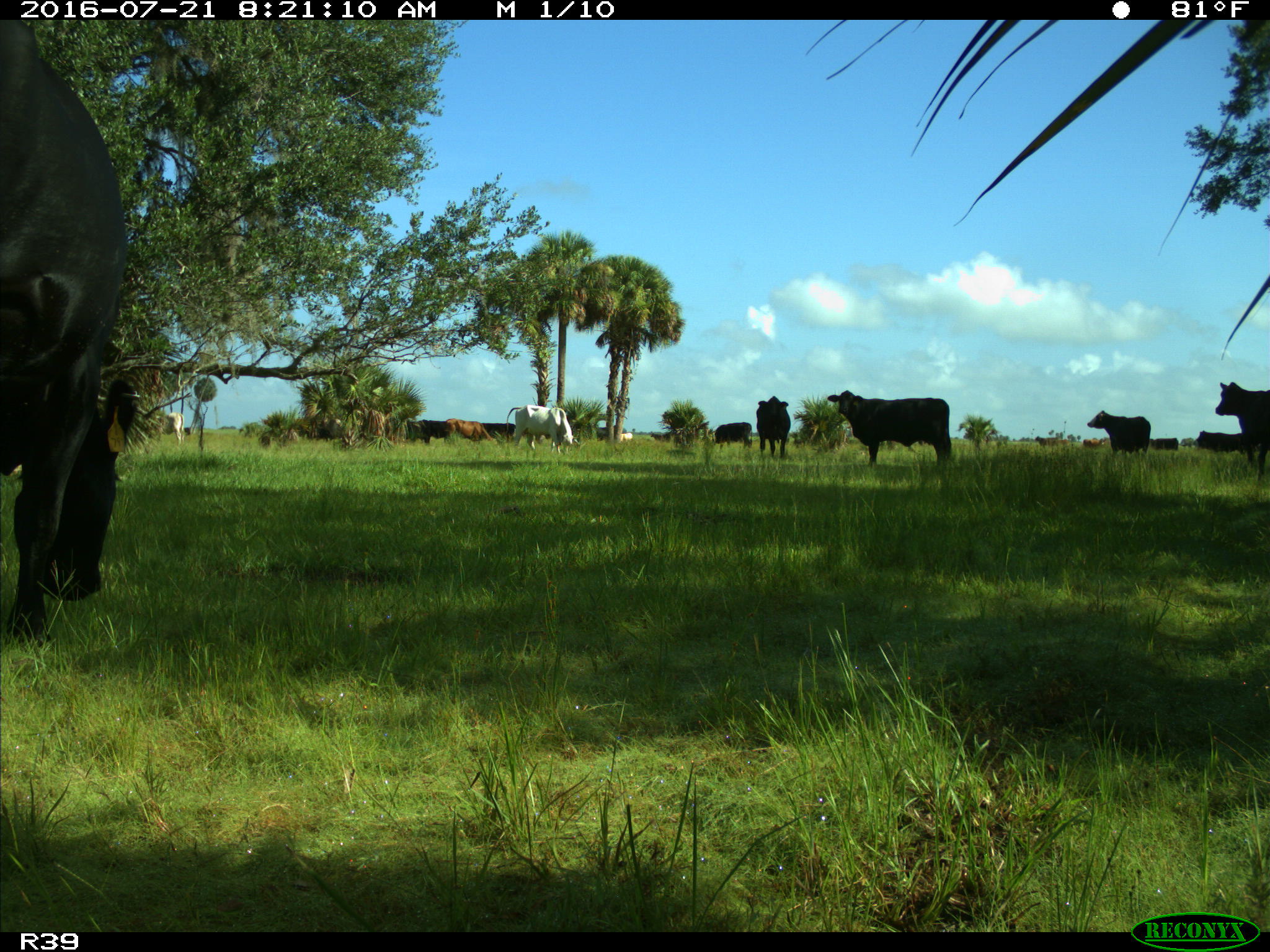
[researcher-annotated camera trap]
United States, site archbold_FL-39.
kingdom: Animalia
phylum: Chordata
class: Mammalia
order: Artiodactyla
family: Bovidae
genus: Bos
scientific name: Bos taurus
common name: domestic cow